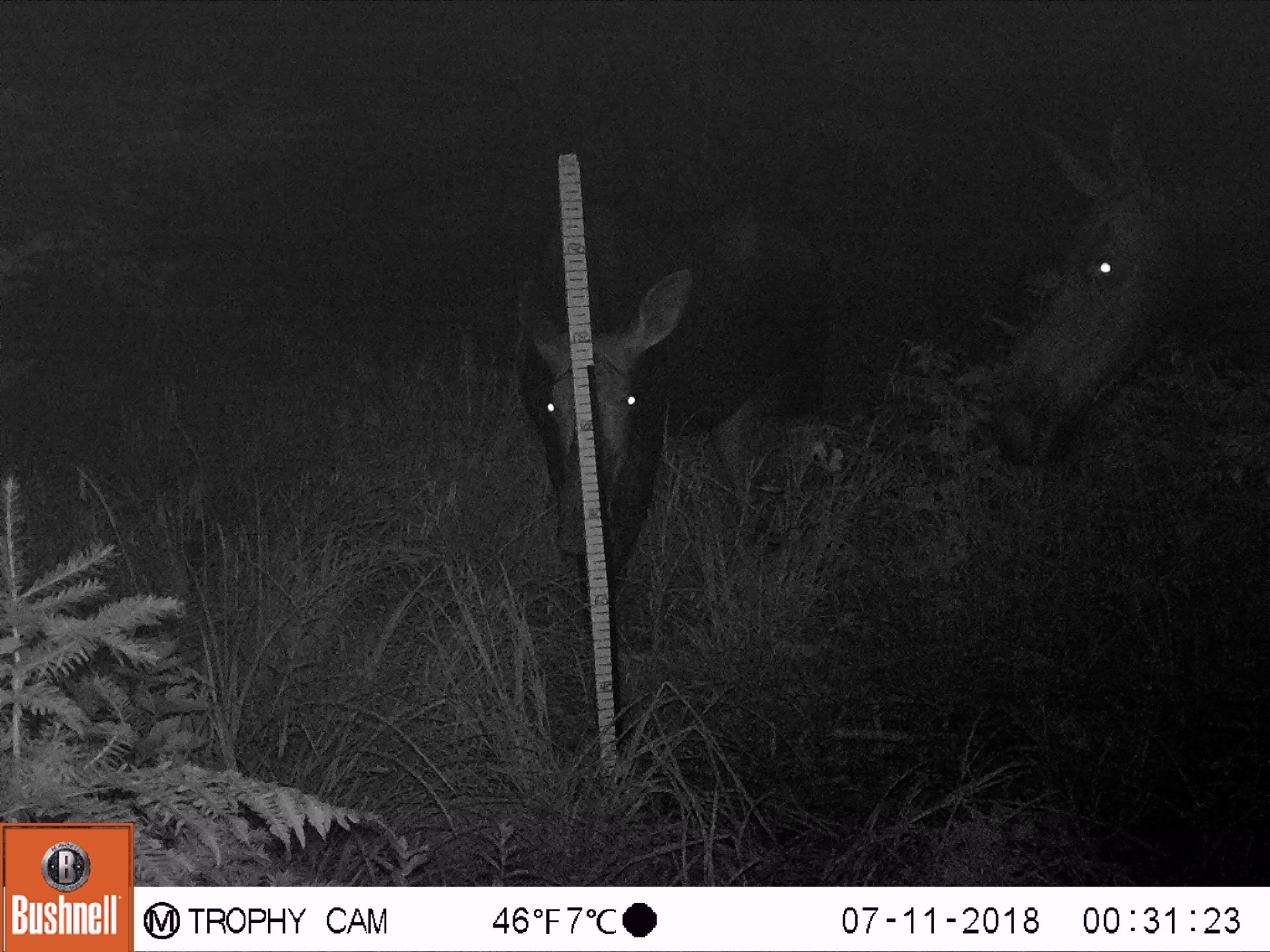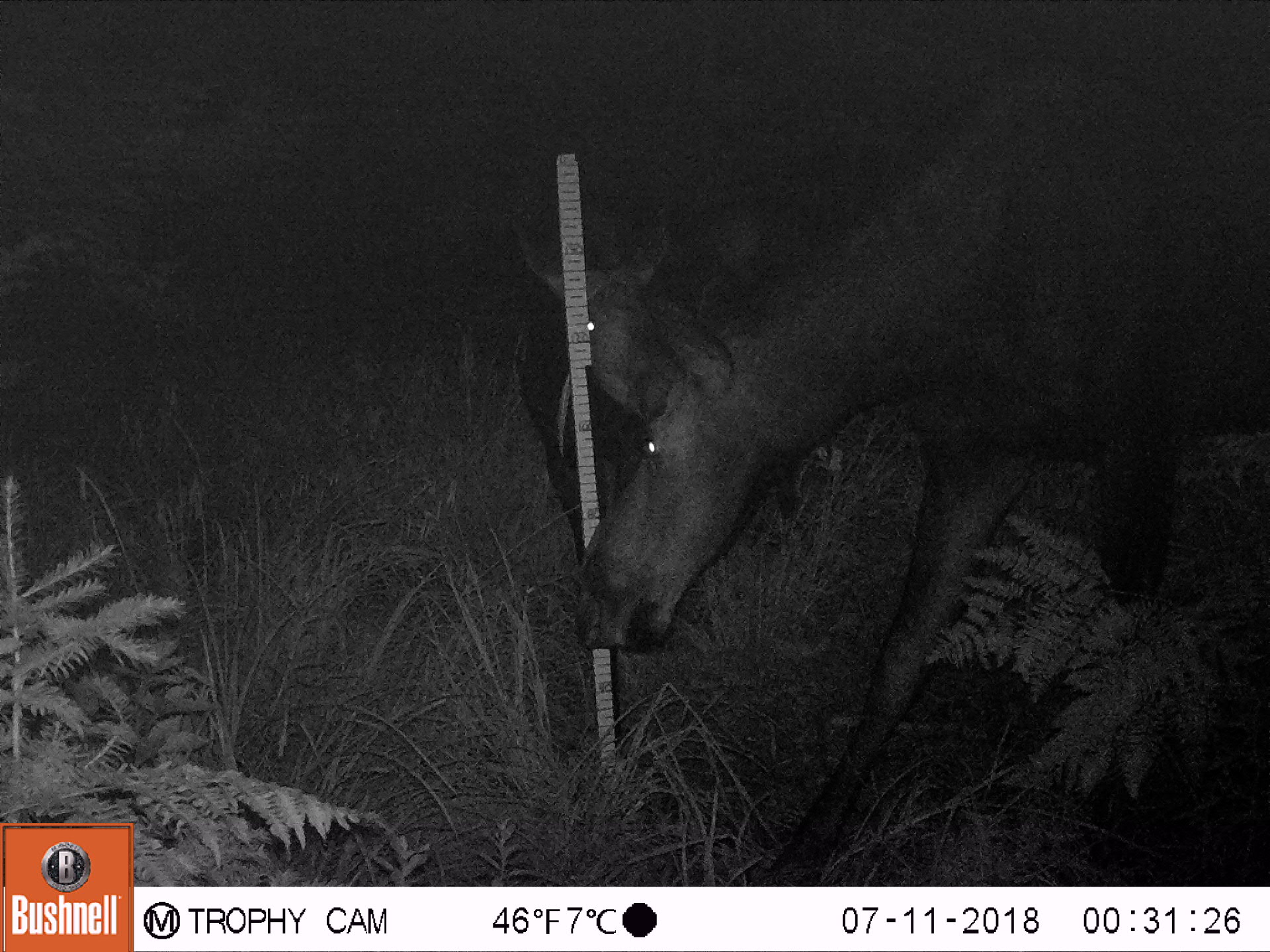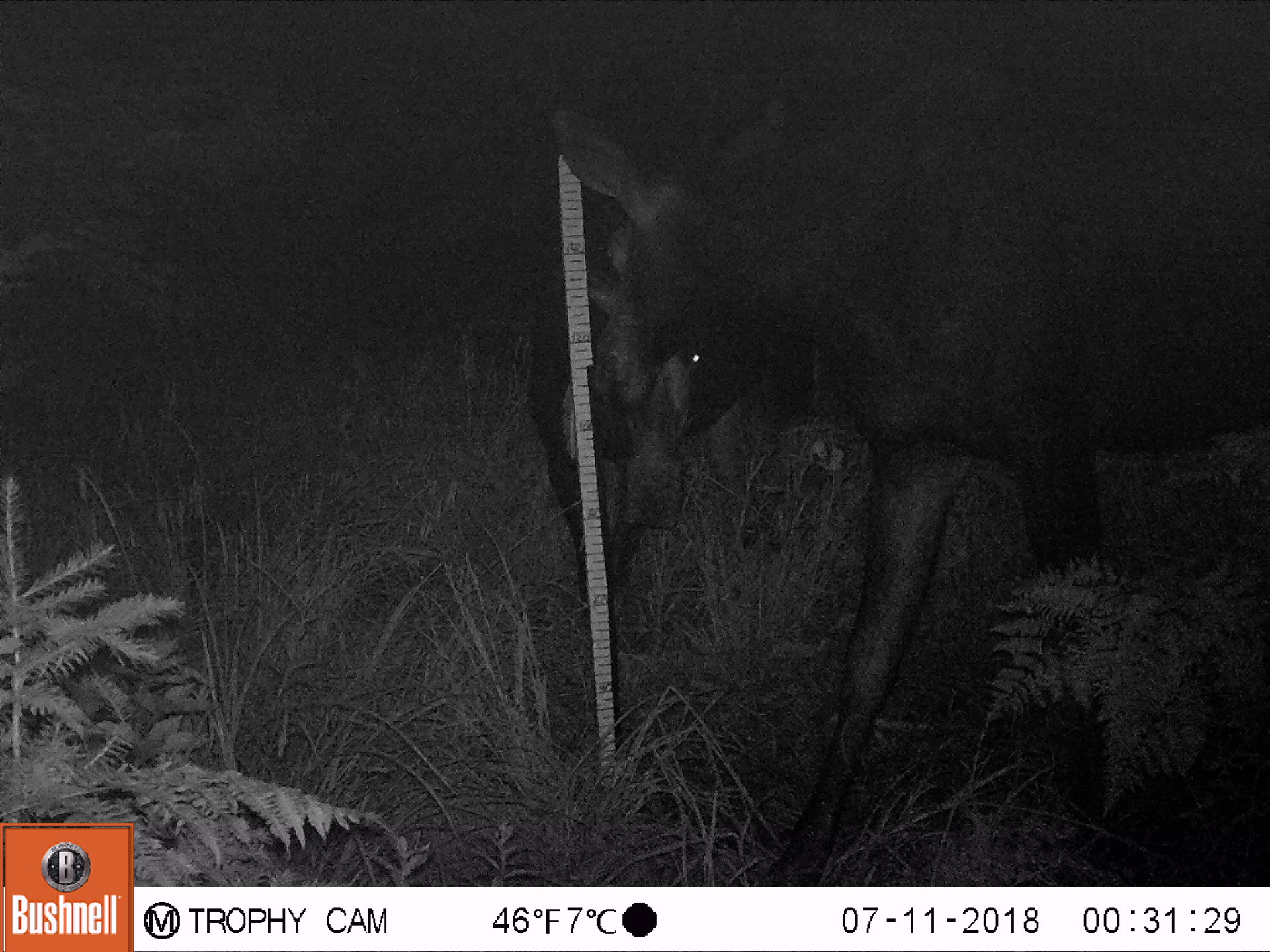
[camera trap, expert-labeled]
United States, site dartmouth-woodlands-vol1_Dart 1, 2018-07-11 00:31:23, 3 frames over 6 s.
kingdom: Animalia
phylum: Chordata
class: Mammalia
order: Artiodactyla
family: Cervidae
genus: Alces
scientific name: Alces alces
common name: moose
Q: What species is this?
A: Moose (Alces alces).